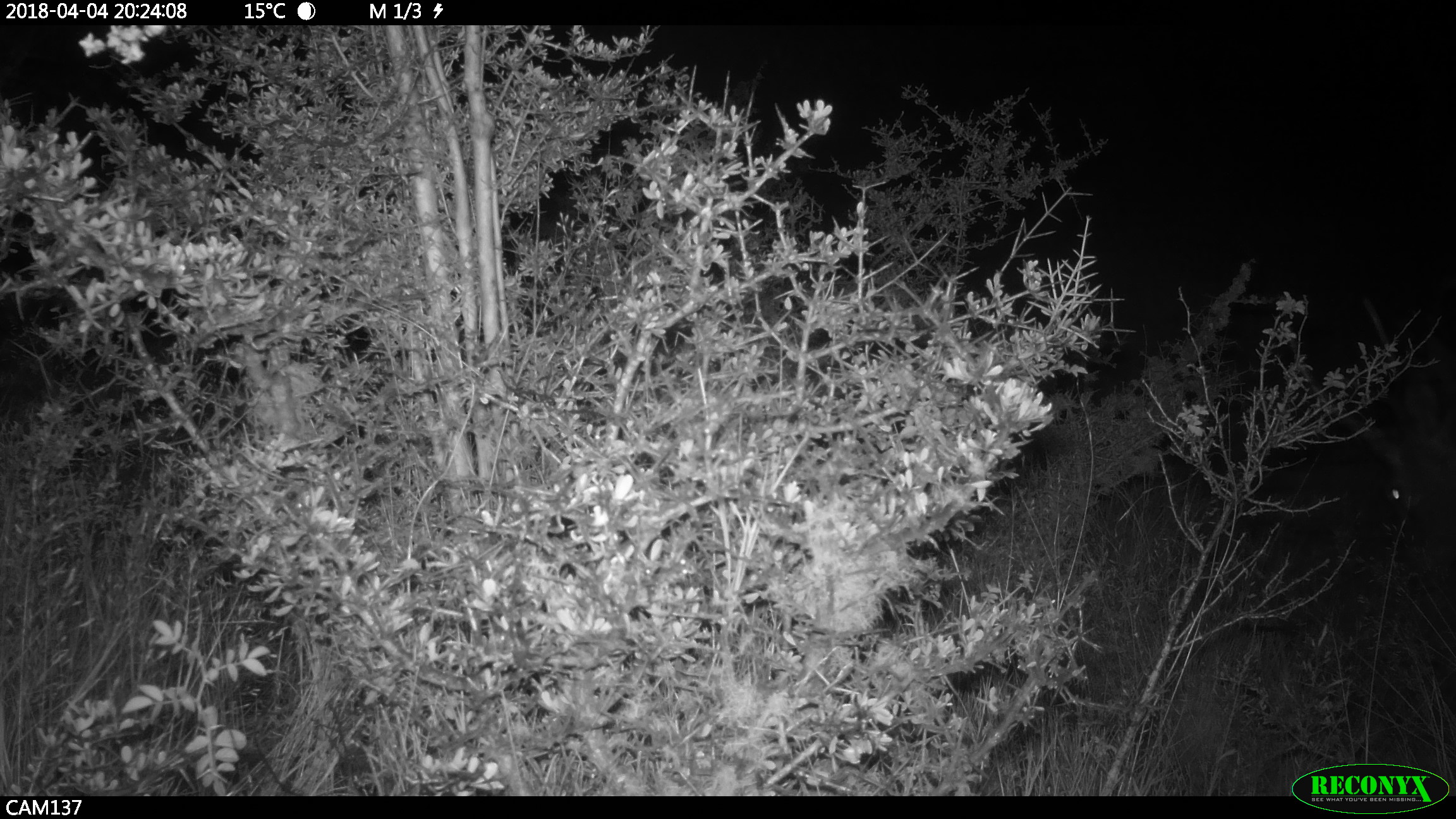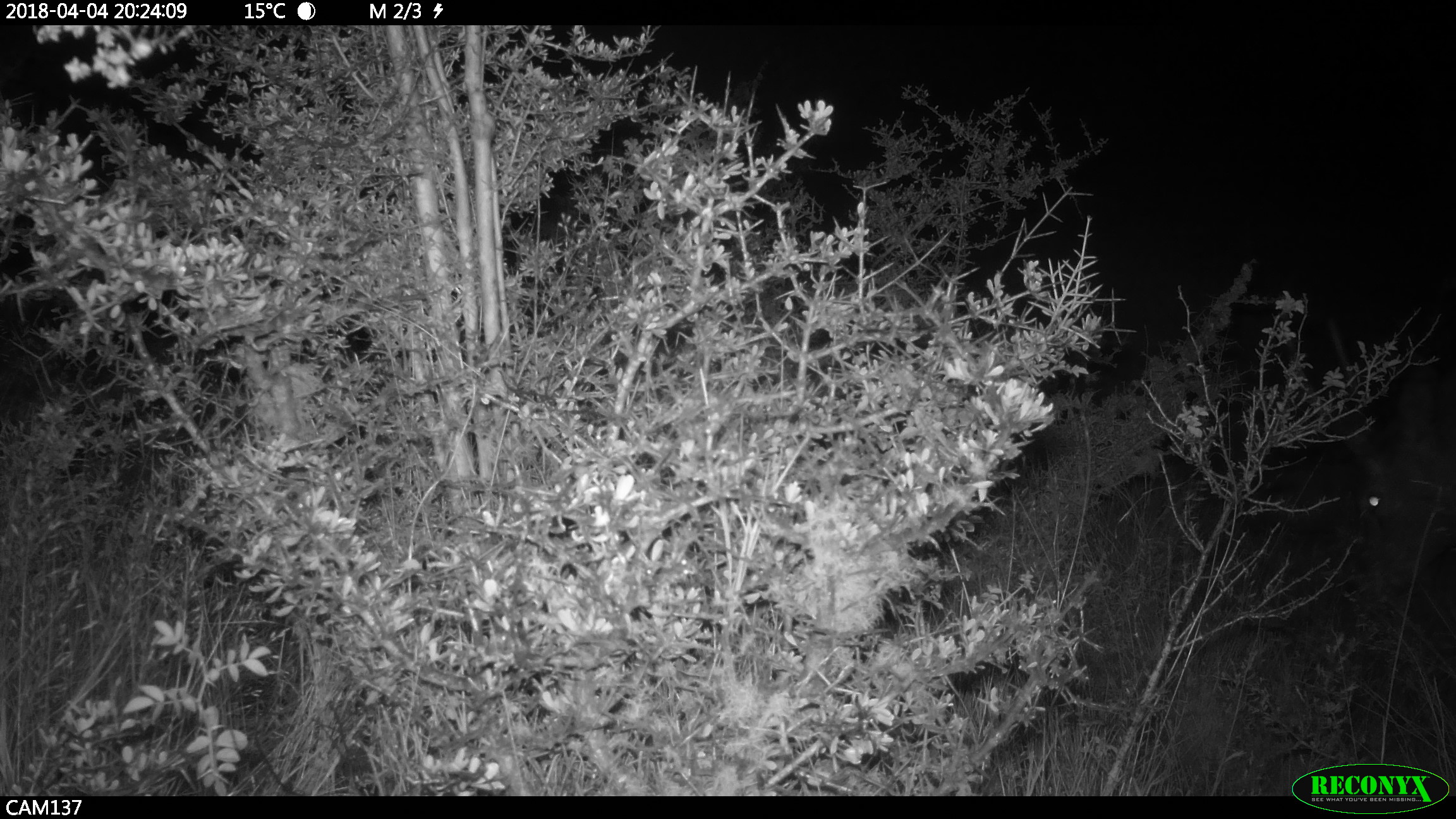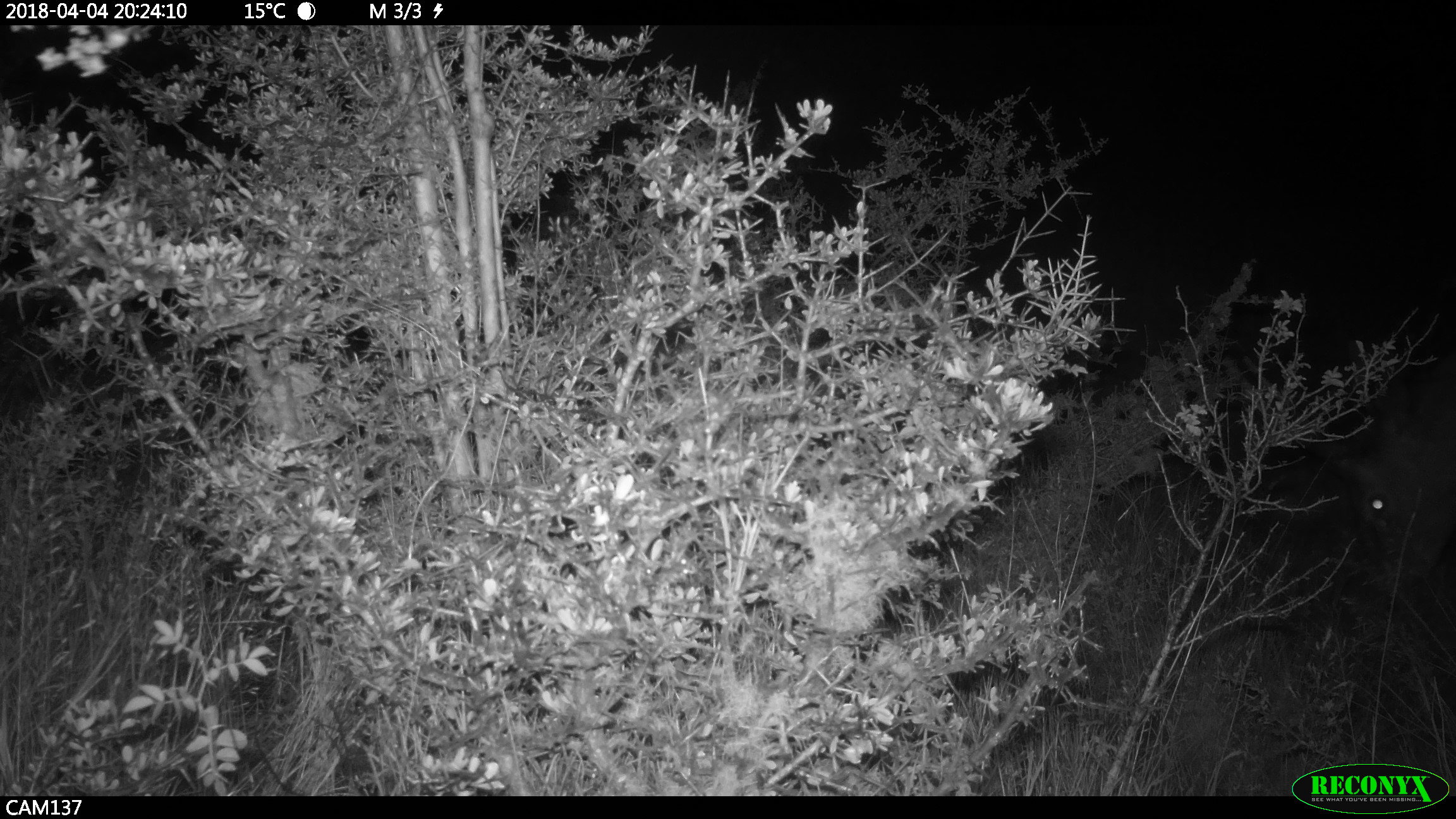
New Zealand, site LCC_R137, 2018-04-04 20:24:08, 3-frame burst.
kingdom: Animalia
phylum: Chordata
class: Mammalia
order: Artiodactyla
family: Cervidae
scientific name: Cervidae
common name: deer